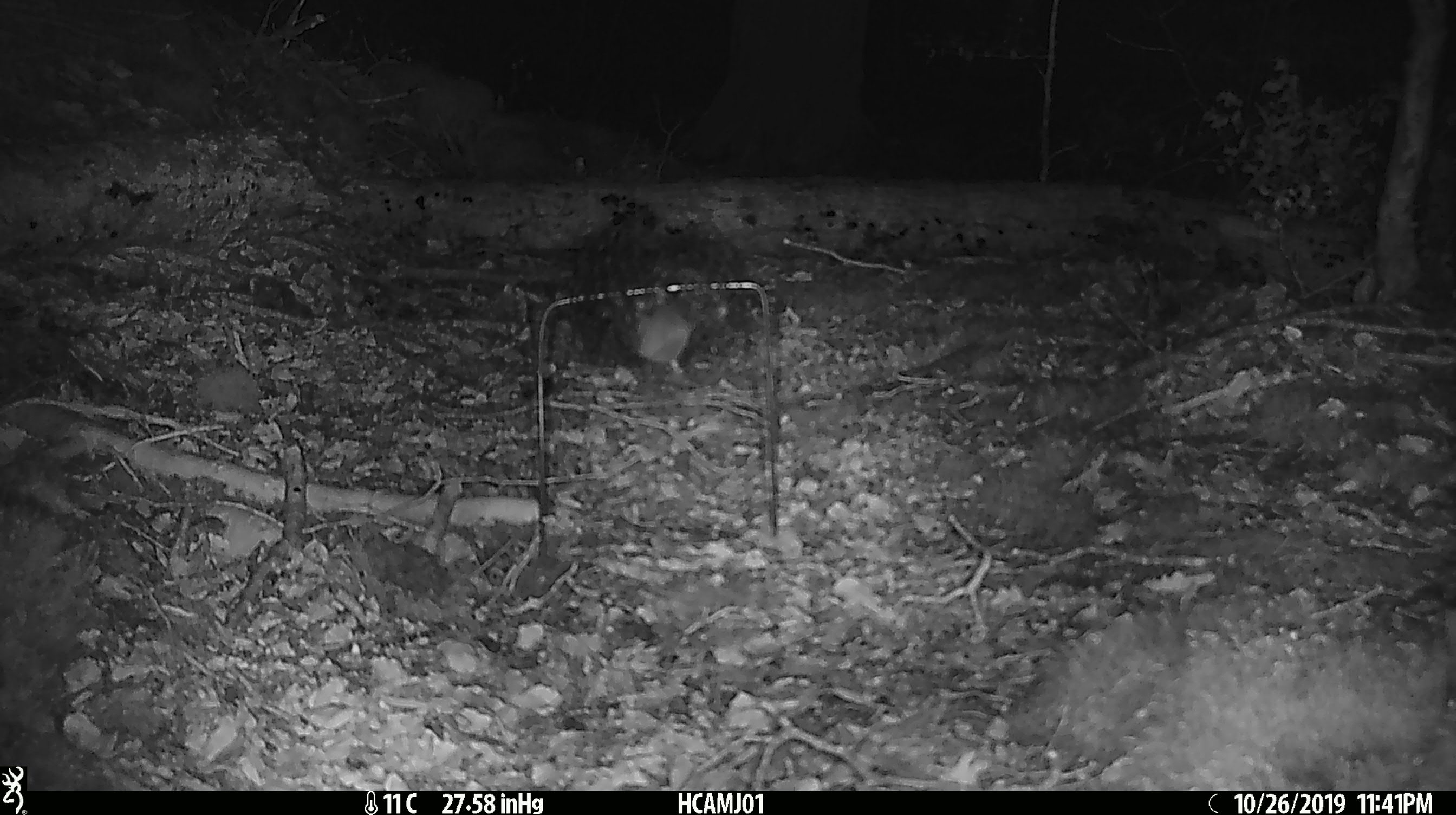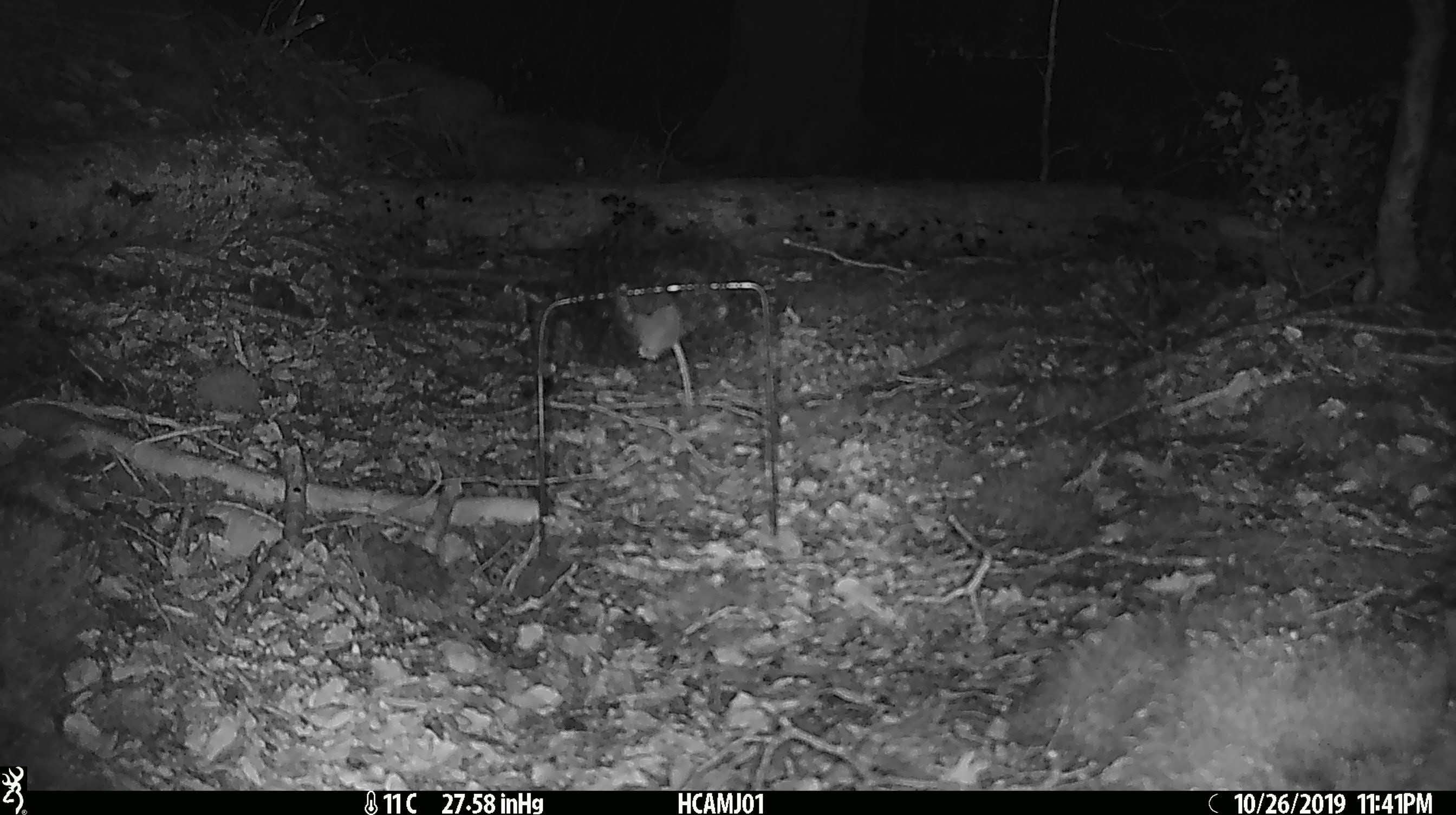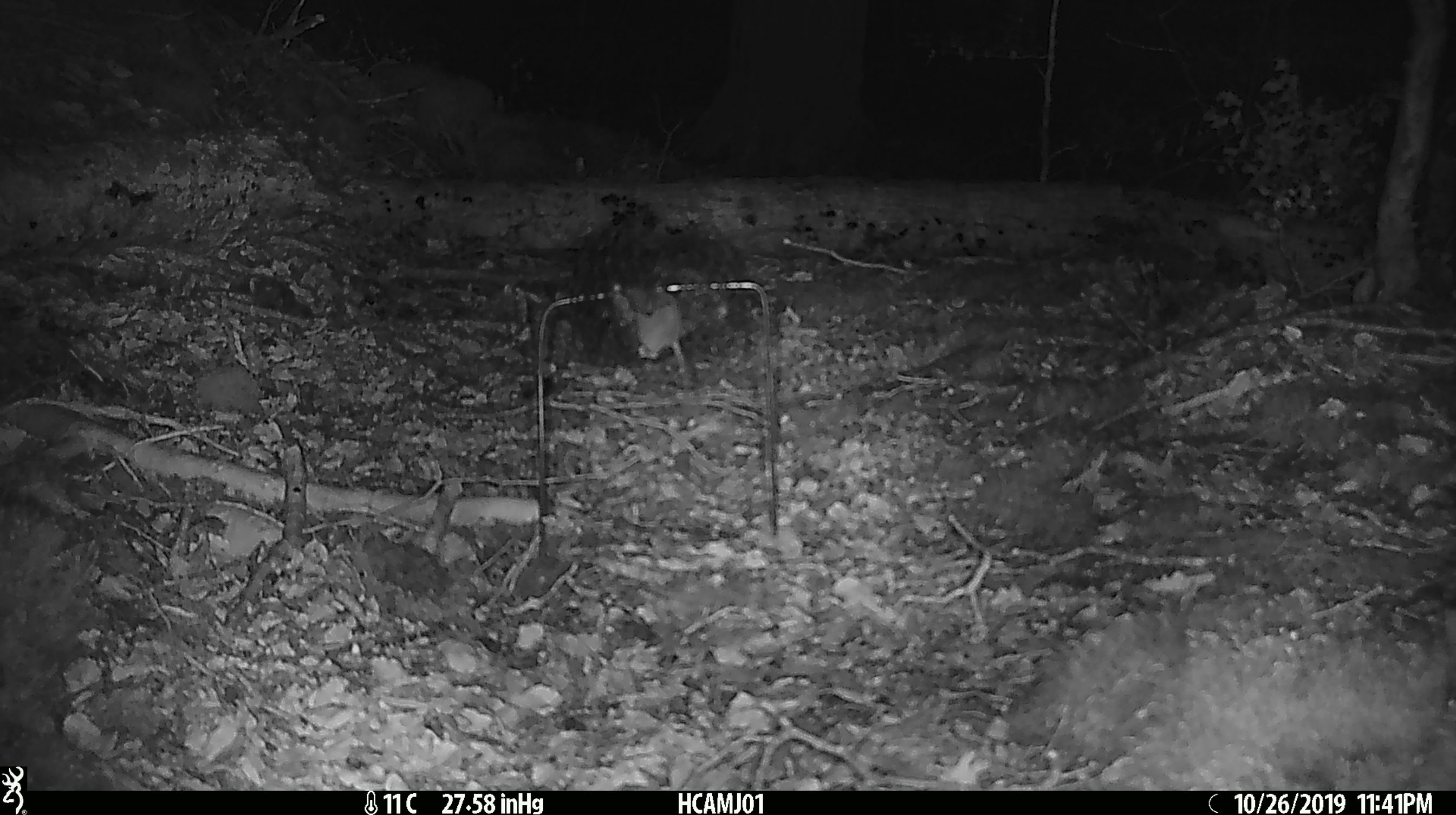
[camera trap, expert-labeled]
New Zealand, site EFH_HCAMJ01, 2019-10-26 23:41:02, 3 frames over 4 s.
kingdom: Animalia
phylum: Chordata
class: Mammalia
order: Rodentia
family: Muridae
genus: Mus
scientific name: Mus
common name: mouse